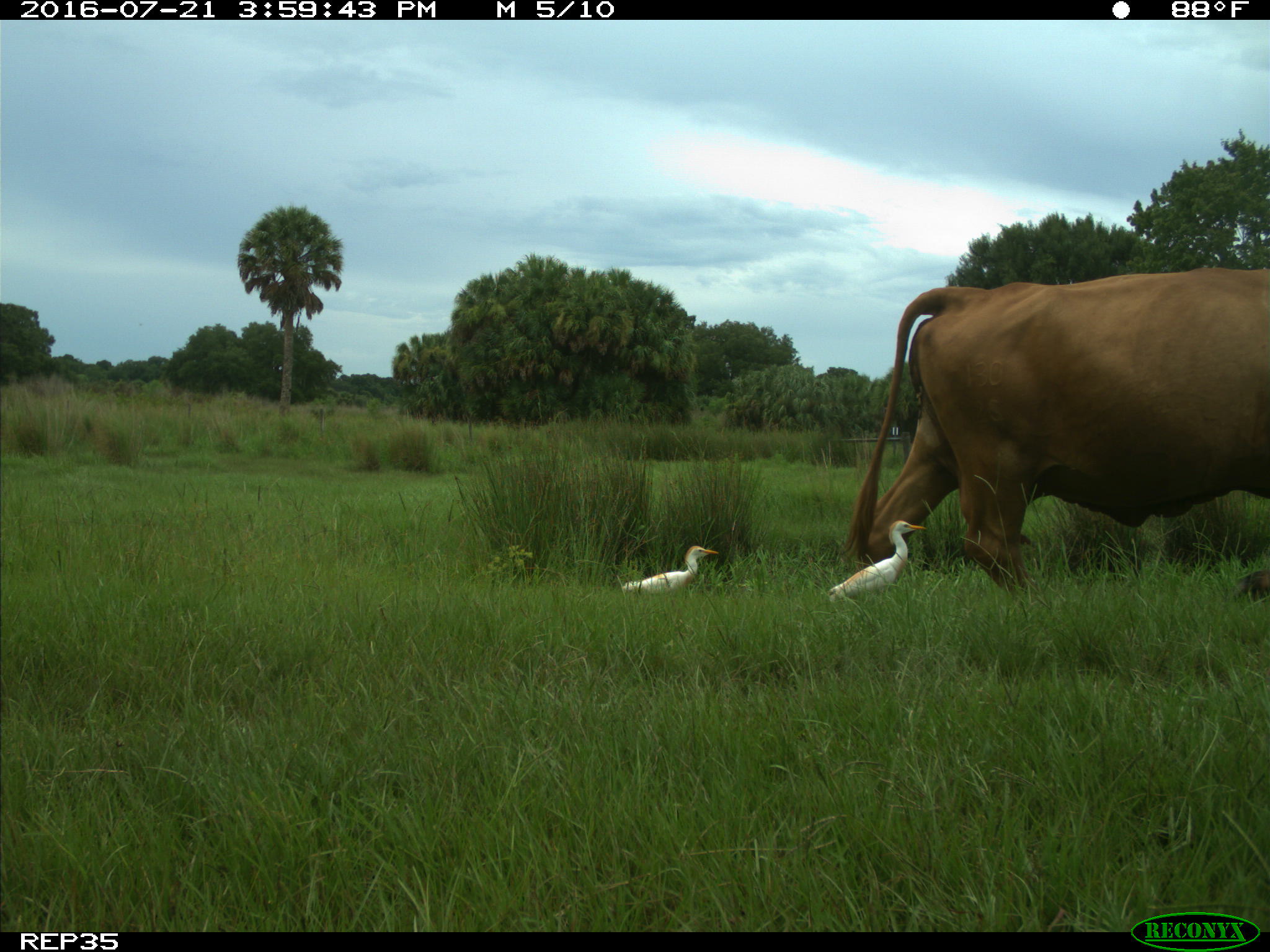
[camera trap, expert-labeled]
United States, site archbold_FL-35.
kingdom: Animalia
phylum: Chordata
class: Mammalia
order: Artiodactyla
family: Bovidae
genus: Bos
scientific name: Bos taurus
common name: domestic cow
Bos taurus (domestic cow).